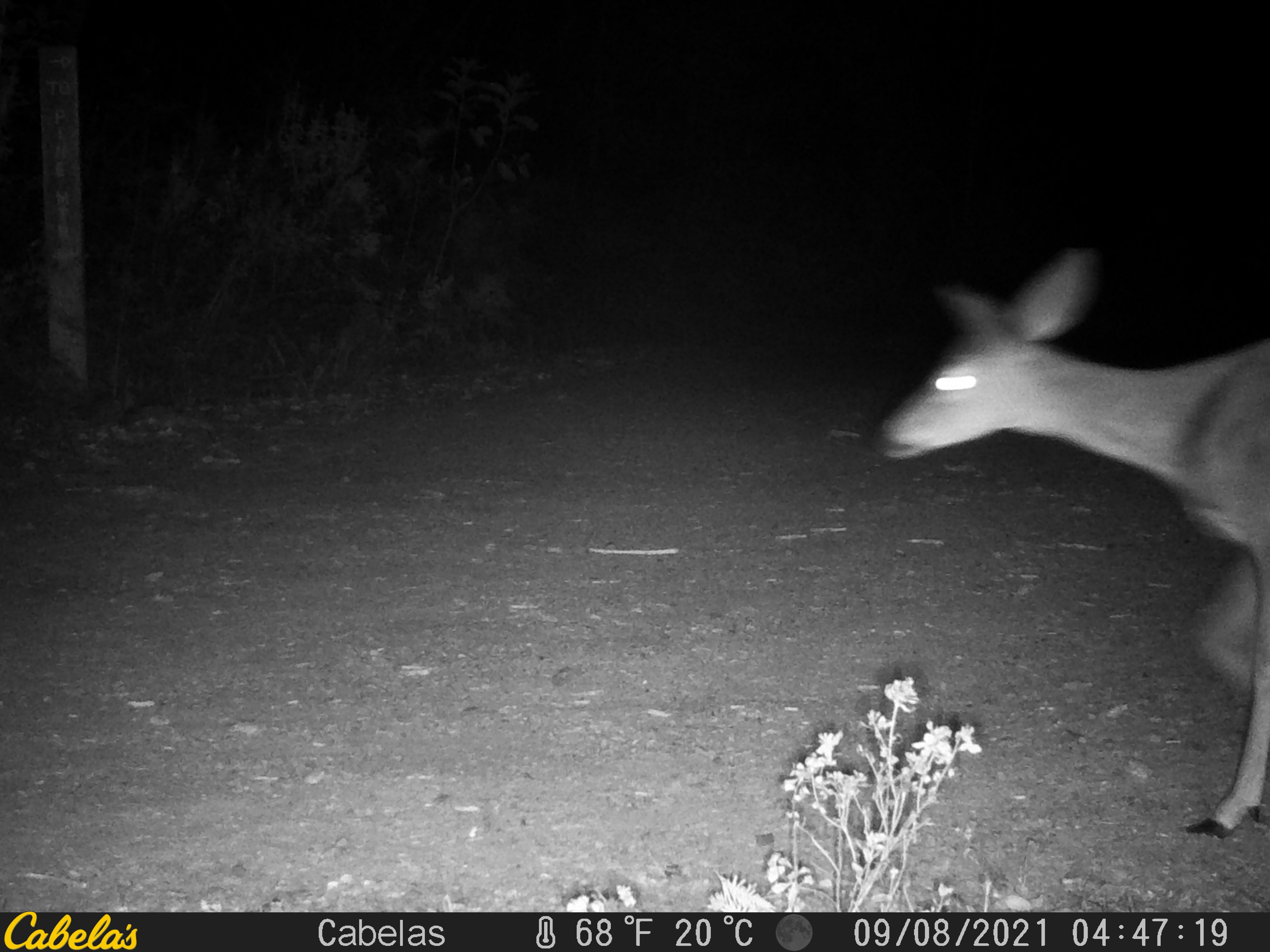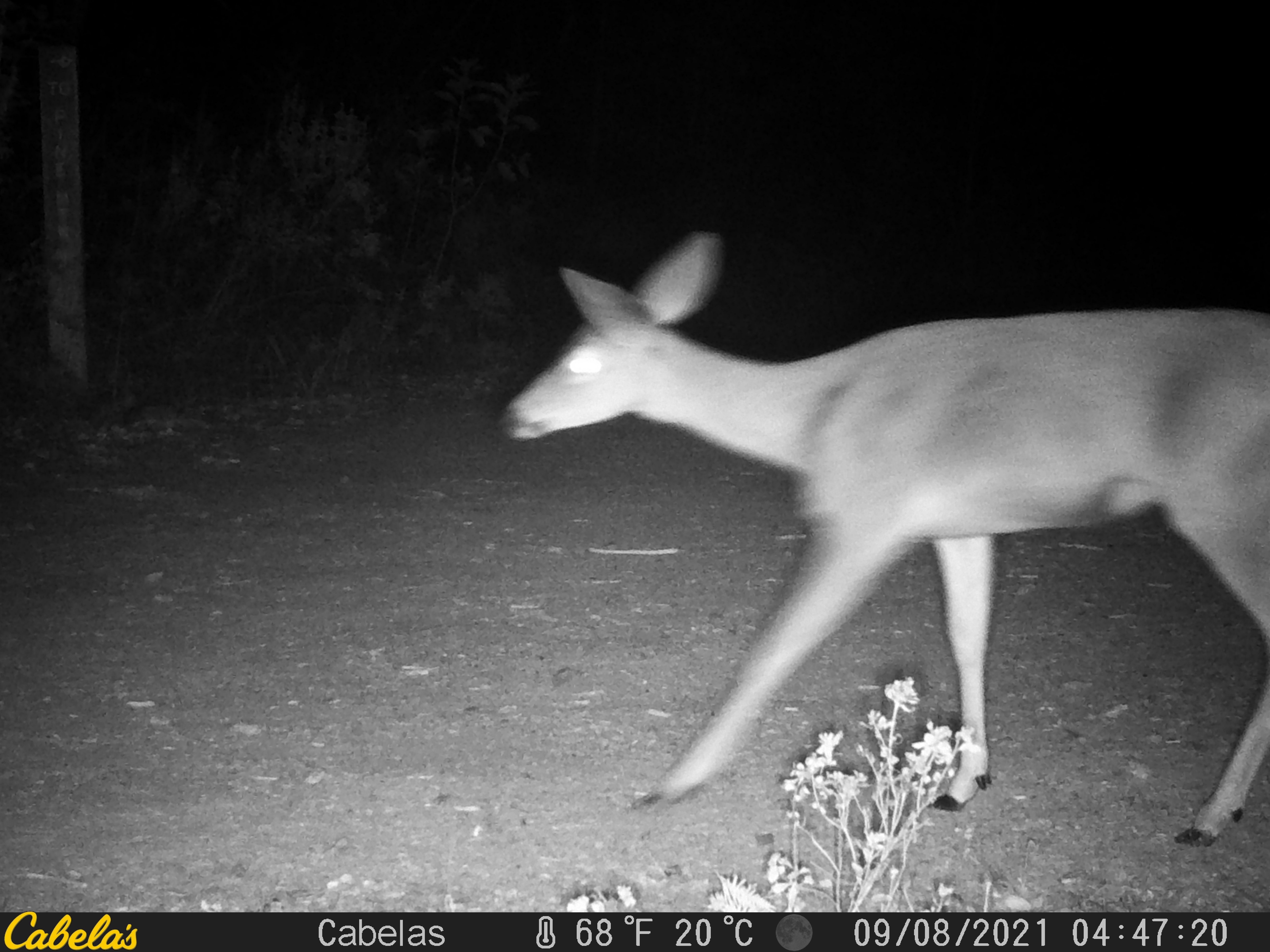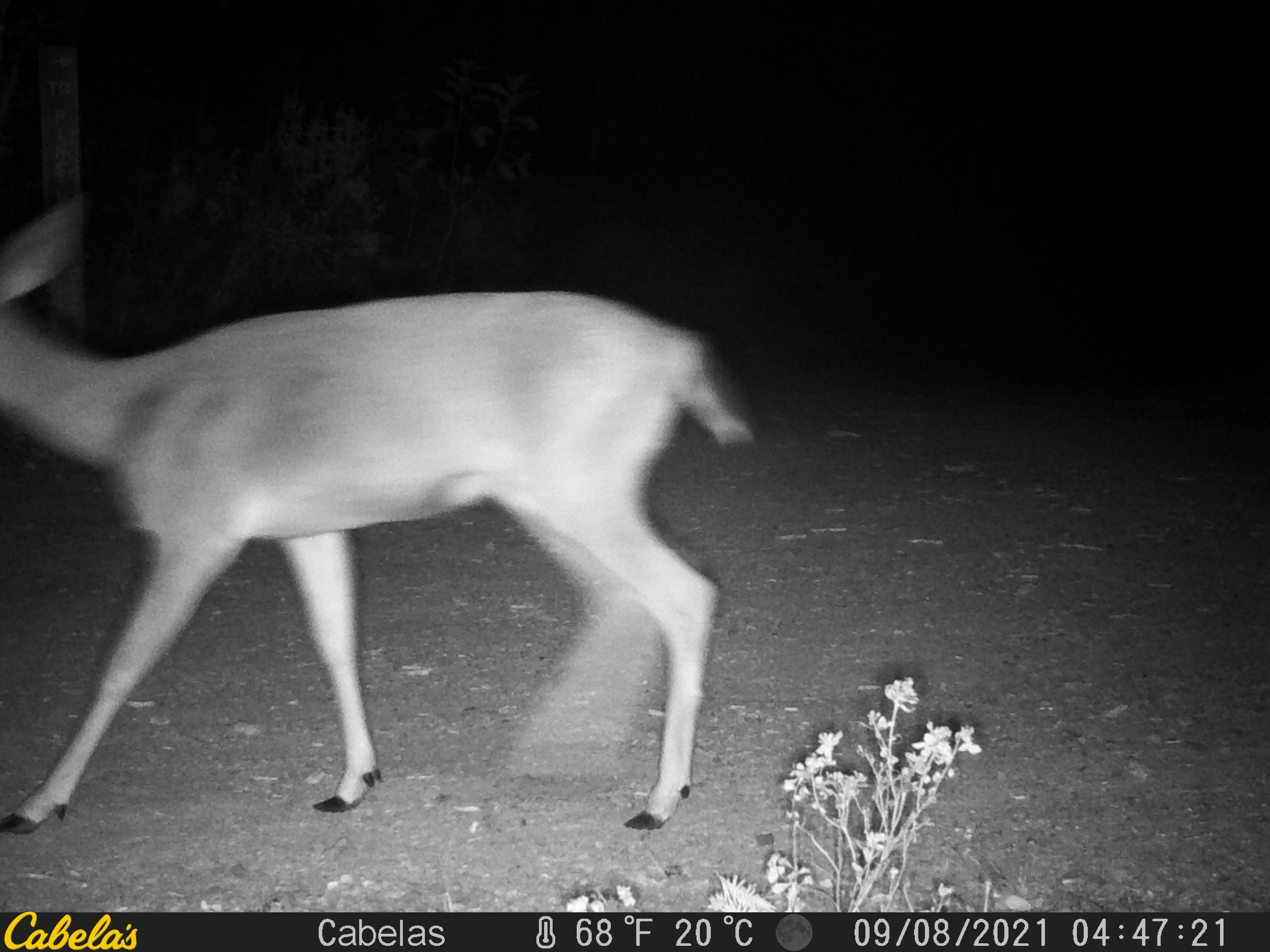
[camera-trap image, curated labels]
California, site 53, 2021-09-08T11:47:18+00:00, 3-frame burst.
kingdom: Animalia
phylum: Chordata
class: Mammalia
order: Artiodactyla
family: Cervidae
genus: Odocoileus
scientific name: Odocoileus hemionus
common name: mule deer